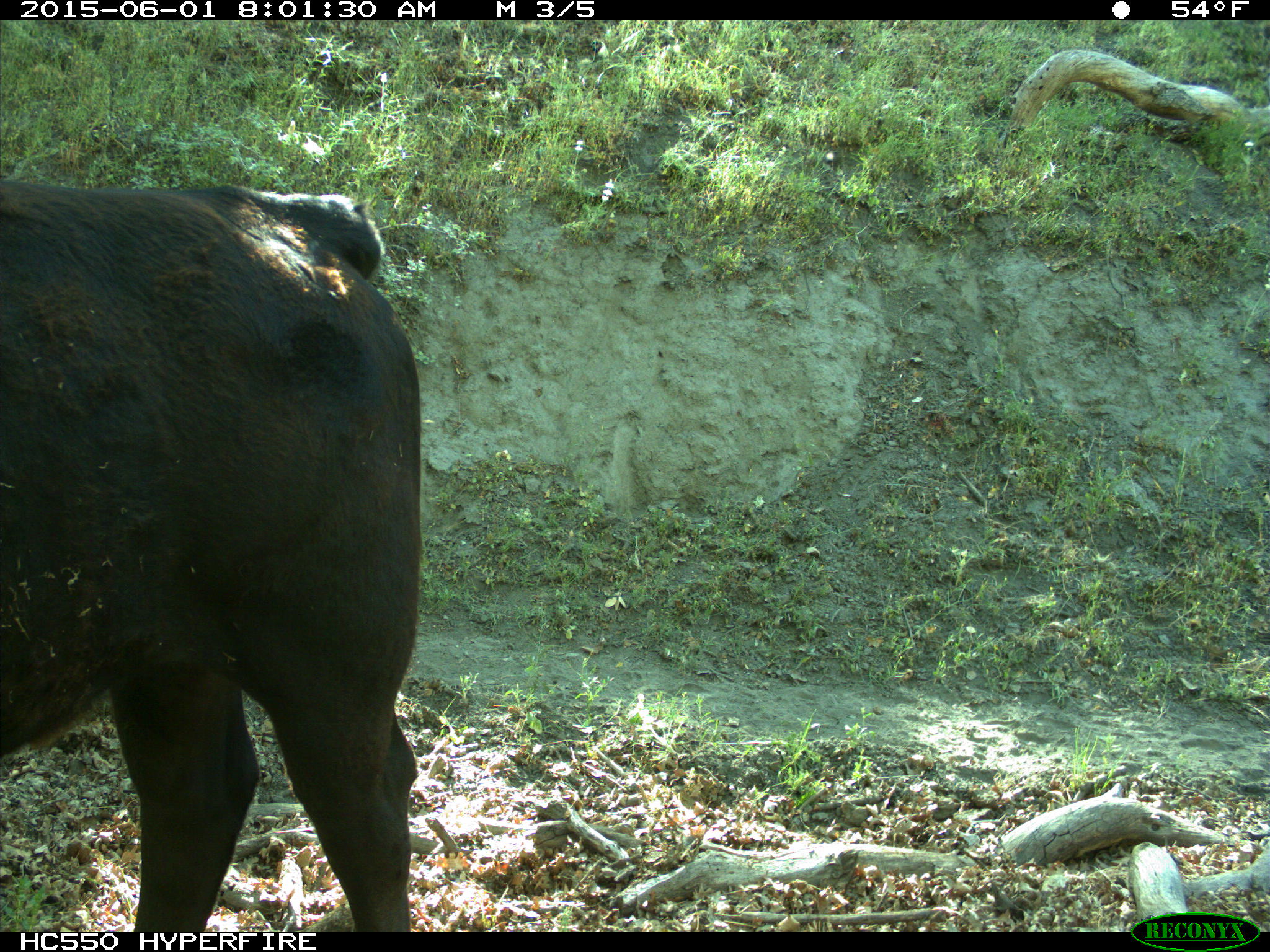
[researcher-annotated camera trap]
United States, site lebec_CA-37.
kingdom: Animalia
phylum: Chordata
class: Mammalia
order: Artiodactyla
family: Bovidae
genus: Bos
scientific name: Bos taurus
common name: domestic cow